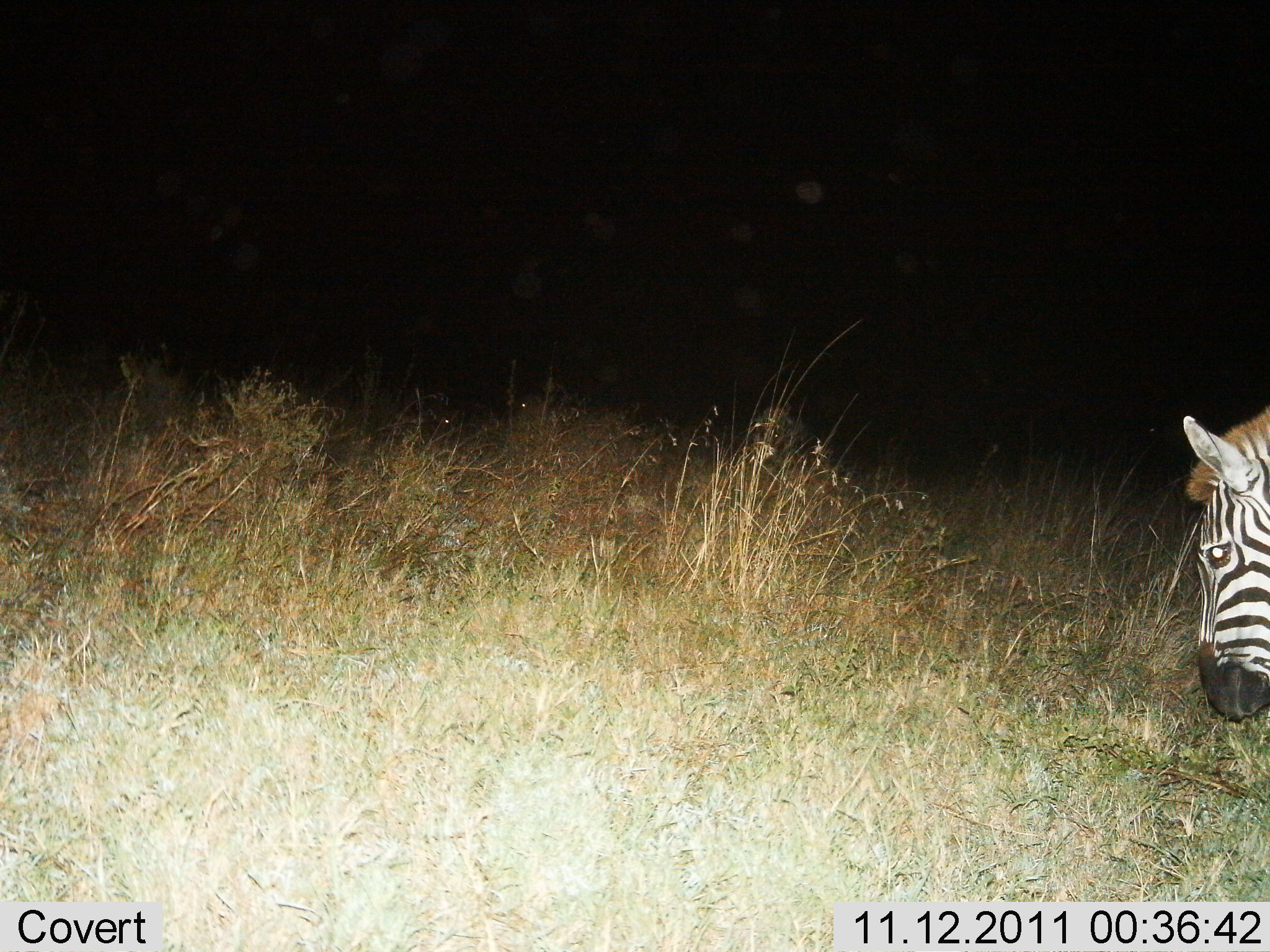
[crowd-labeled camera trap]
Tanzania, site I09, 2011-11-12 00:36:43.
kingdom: Animalia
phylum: Chordata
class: Mammalia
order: Perissodactyla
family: Equidae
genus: Equus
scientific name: Equus quagga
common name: plains zebra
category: zebra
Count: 1.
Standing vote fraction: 45%.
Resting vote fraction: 0%.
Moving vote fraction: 36%.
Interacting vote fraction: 0%.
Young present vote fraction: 0%.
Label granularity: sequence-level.